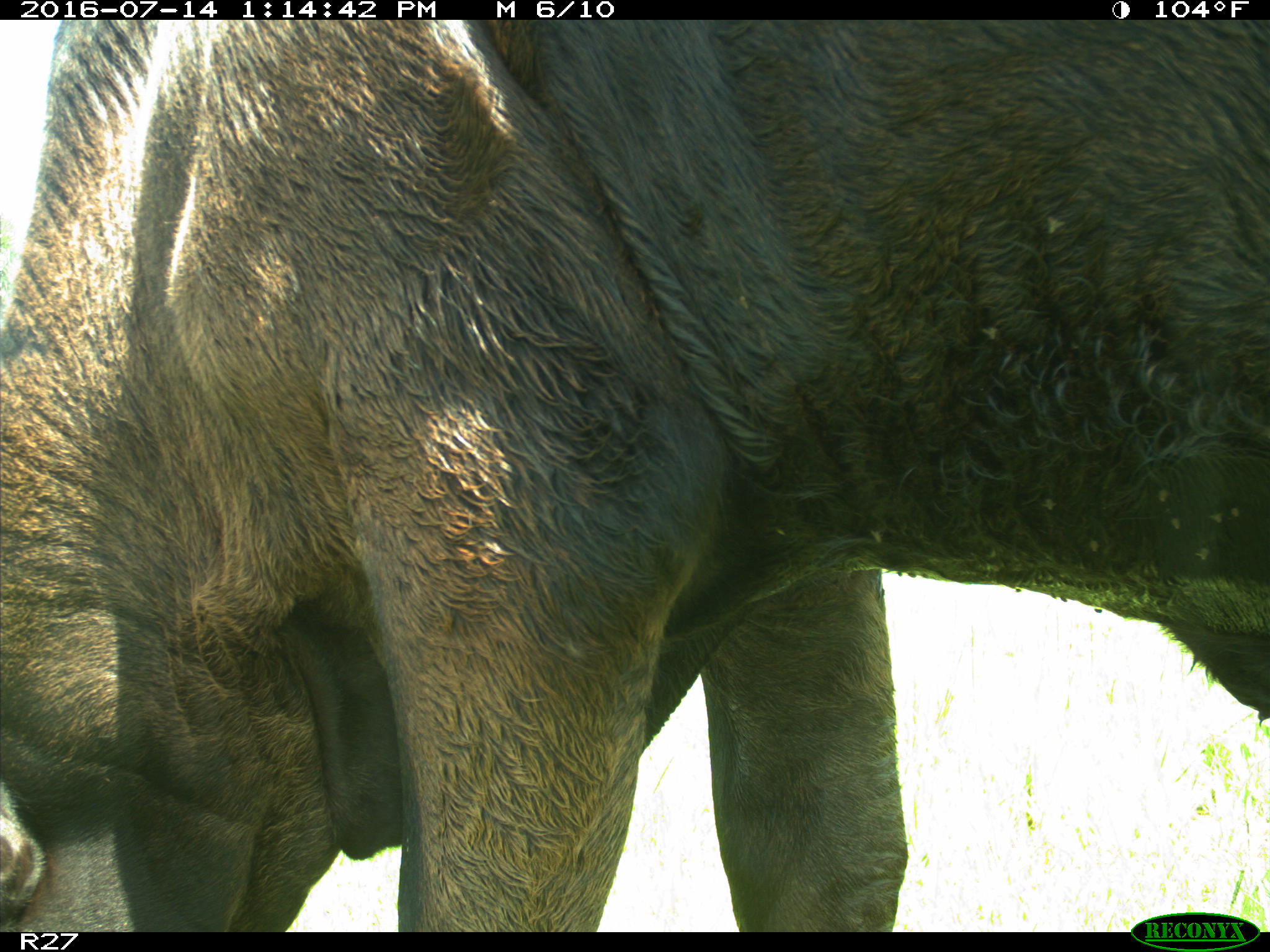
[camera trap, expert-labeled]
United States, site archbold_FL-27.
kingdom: Animalia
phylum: Chordata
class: Mammalia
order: Artiodactyla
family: Bovidae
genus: Bos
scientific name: Bos taurus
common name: domestic cow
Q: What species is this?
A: Bos taurus (domestic cow).